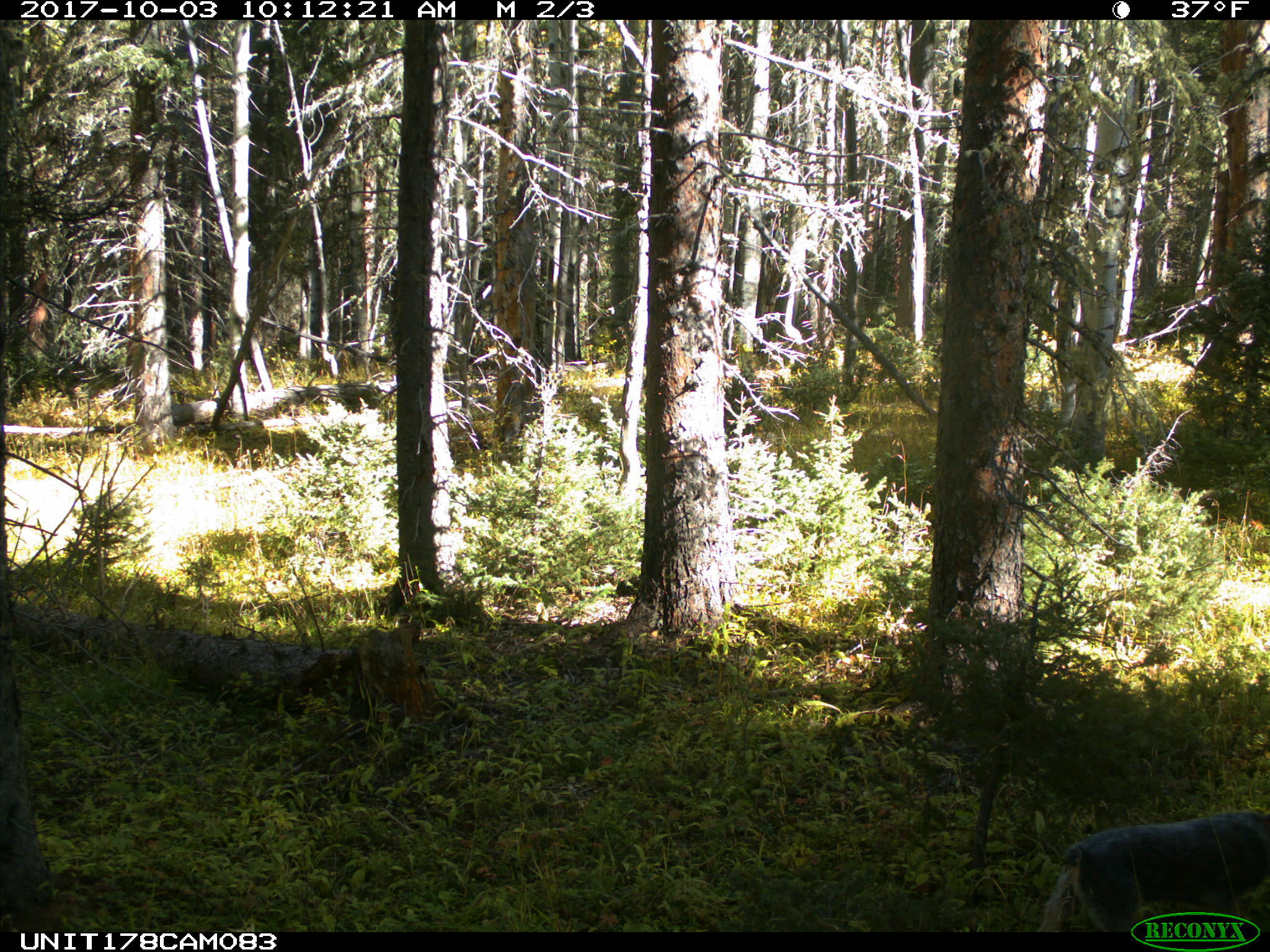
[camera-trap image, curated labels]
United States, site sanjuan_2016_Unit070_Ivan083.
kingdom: Animalia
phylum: Chordata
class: Mammalia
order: Carnivora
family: Canidae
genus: Canis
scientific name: Canis familiaris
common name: domestic dog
Canis familiaris (domestic dog).